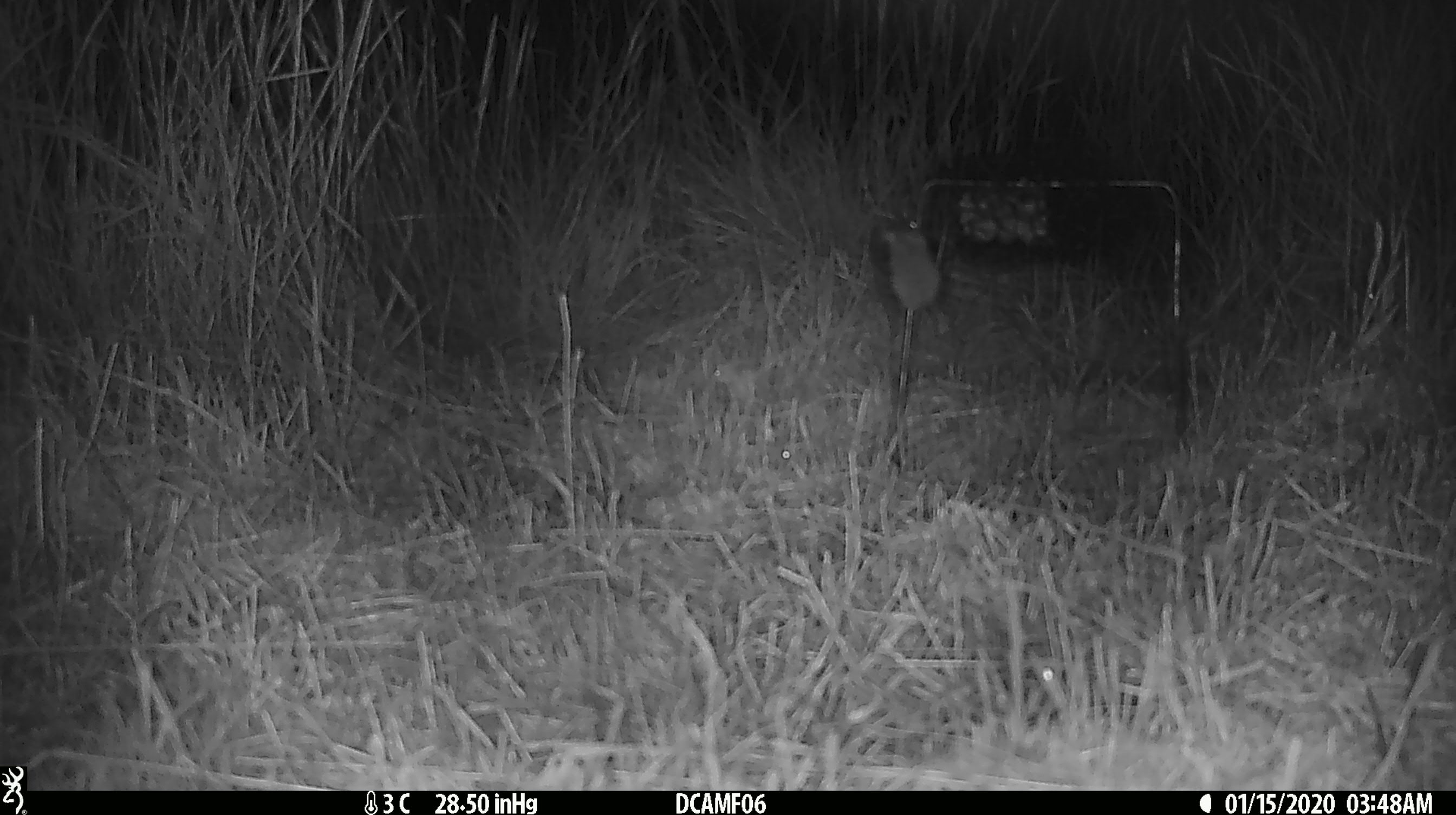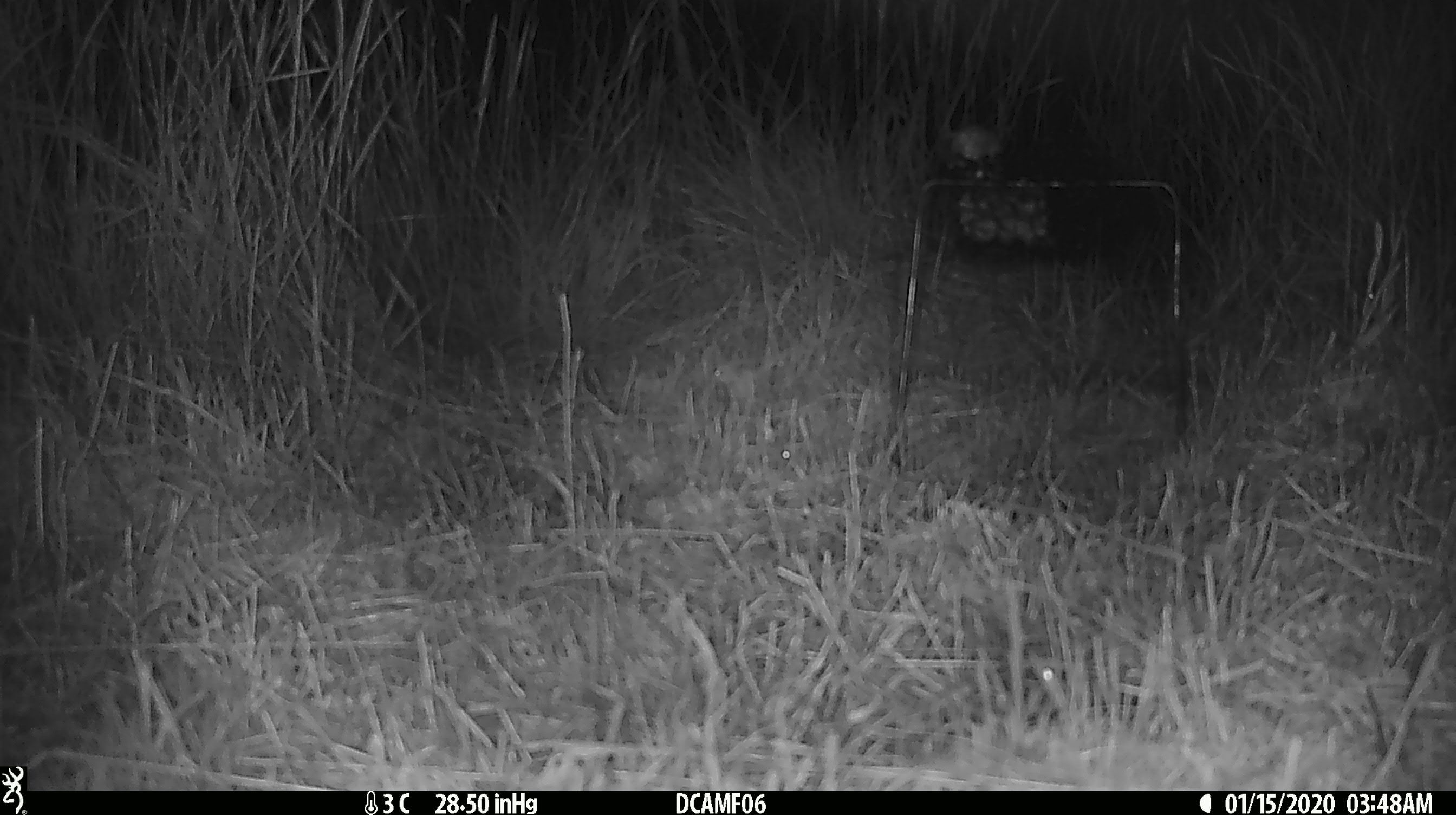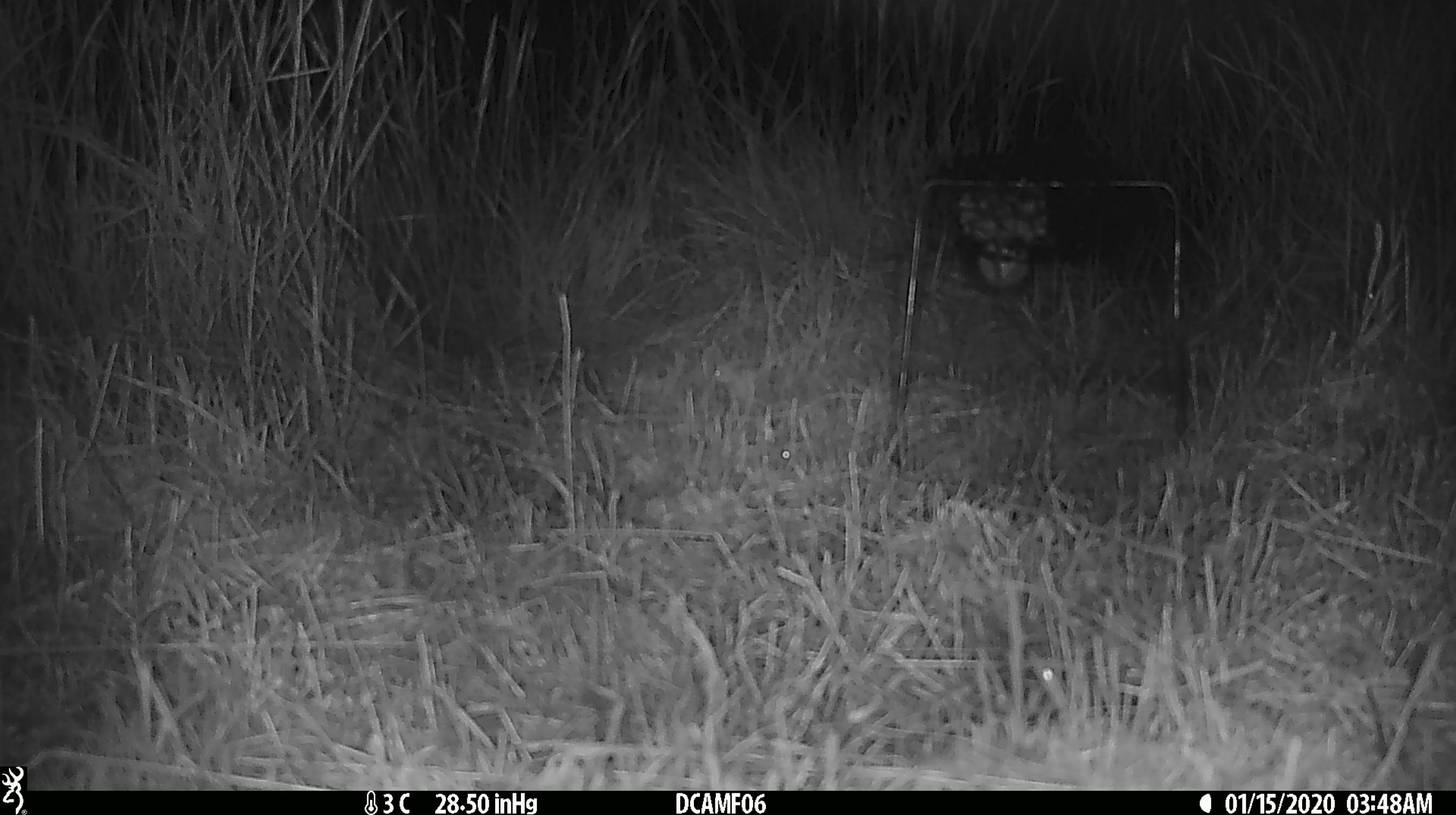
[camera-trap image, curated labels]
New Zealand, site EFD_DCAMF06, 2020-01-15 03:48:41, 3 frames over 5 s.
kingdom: Animalia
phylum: Chordata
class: Mammalia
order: Rodentia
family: Muridae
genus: Mus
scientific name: Mus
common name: mouse